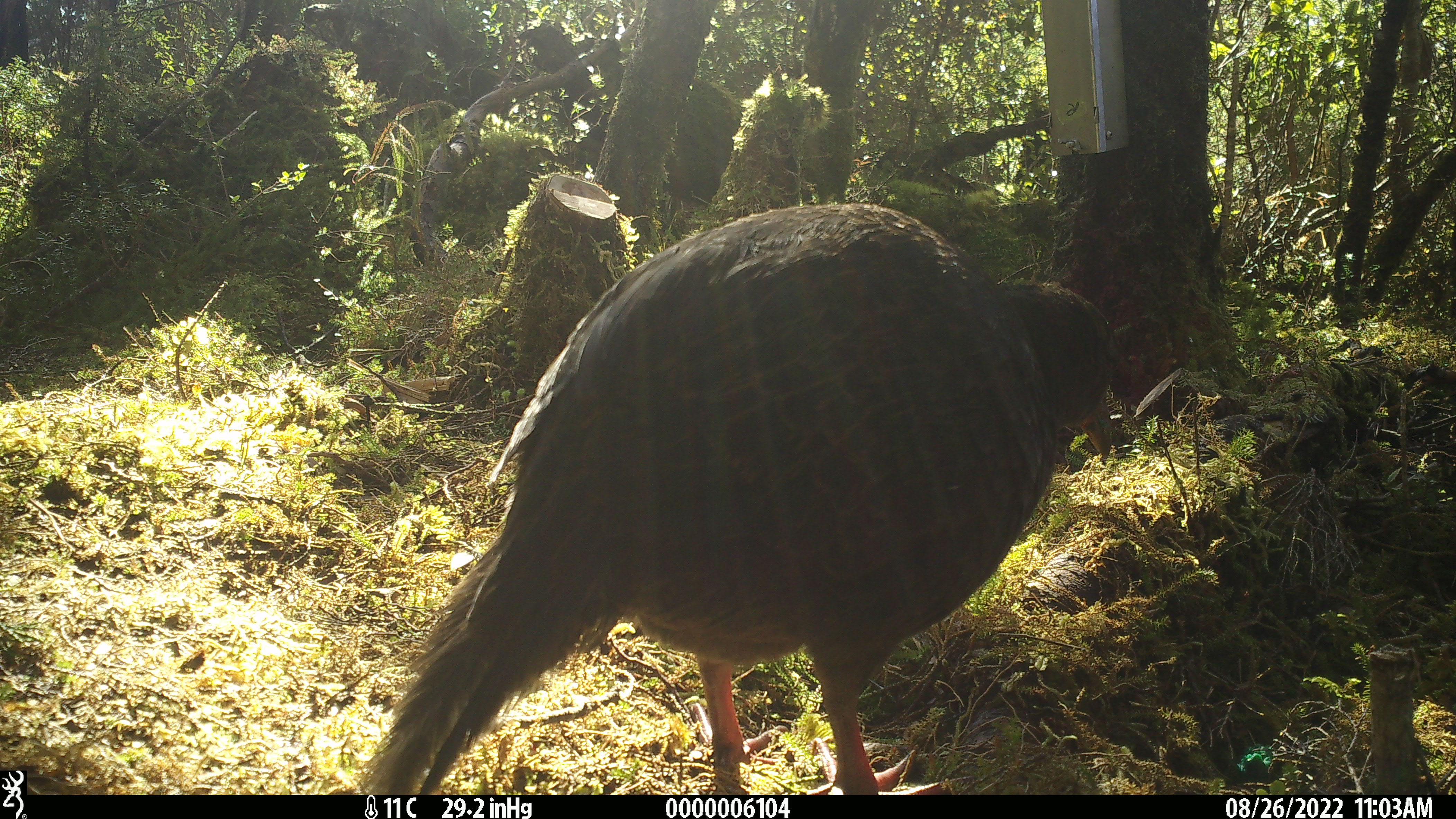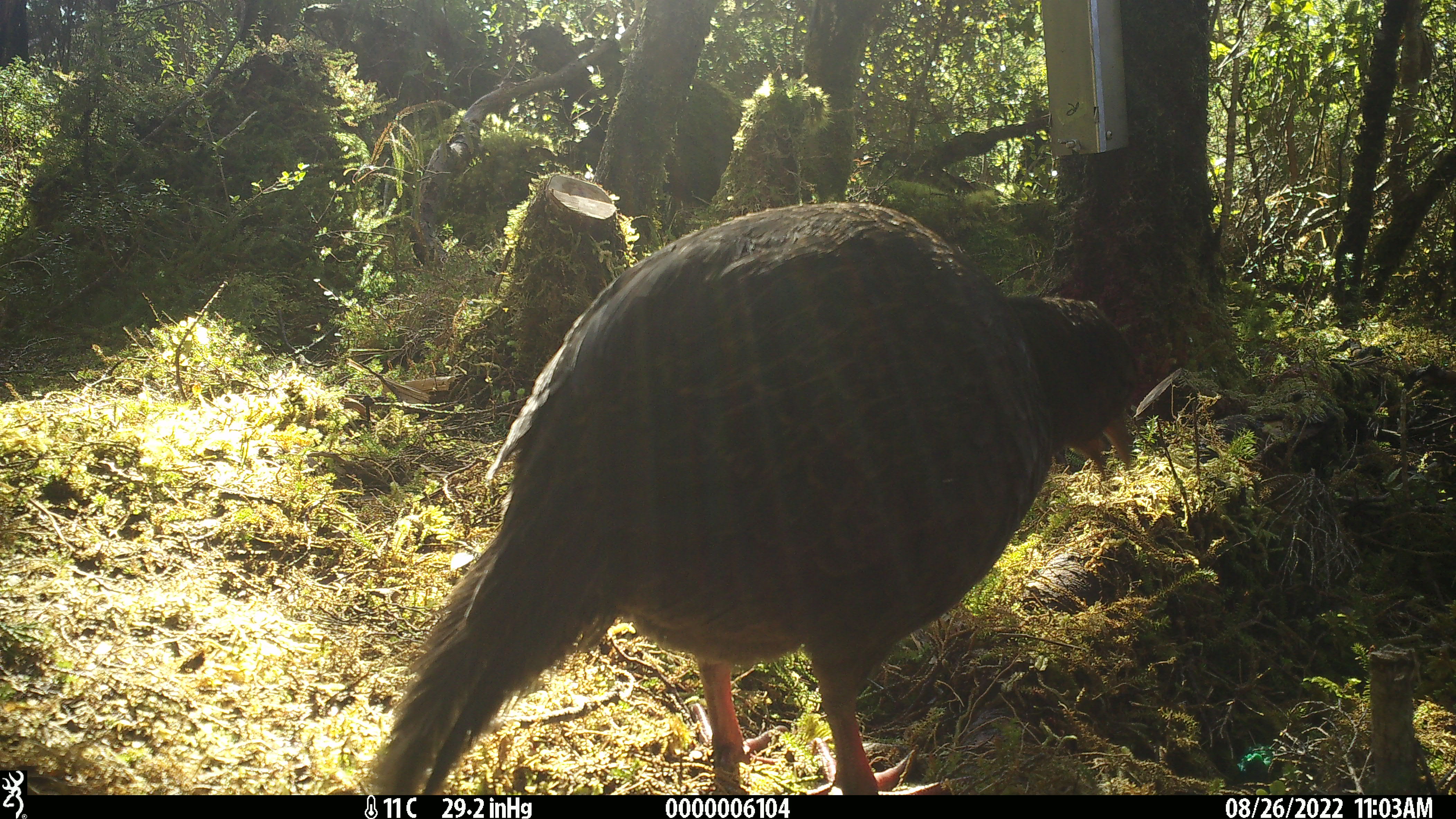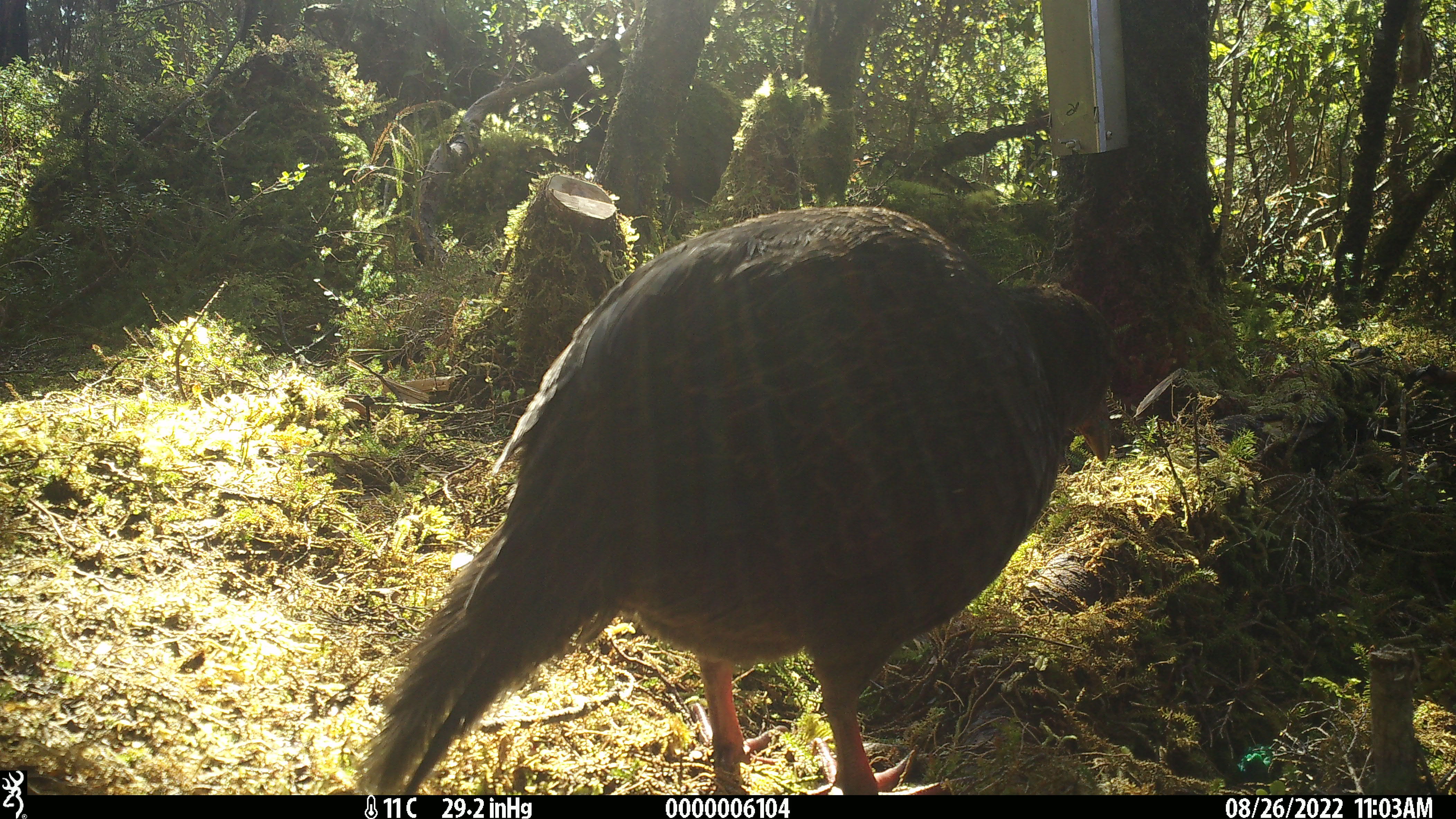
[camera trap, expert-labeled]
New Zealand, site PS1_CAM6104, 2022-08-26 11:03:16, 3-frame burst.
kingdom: Animalia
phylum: Chordata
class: Aves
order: Gruiformes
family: Rallidae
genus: Gallirallus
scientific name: Gallirallus australis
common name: weka